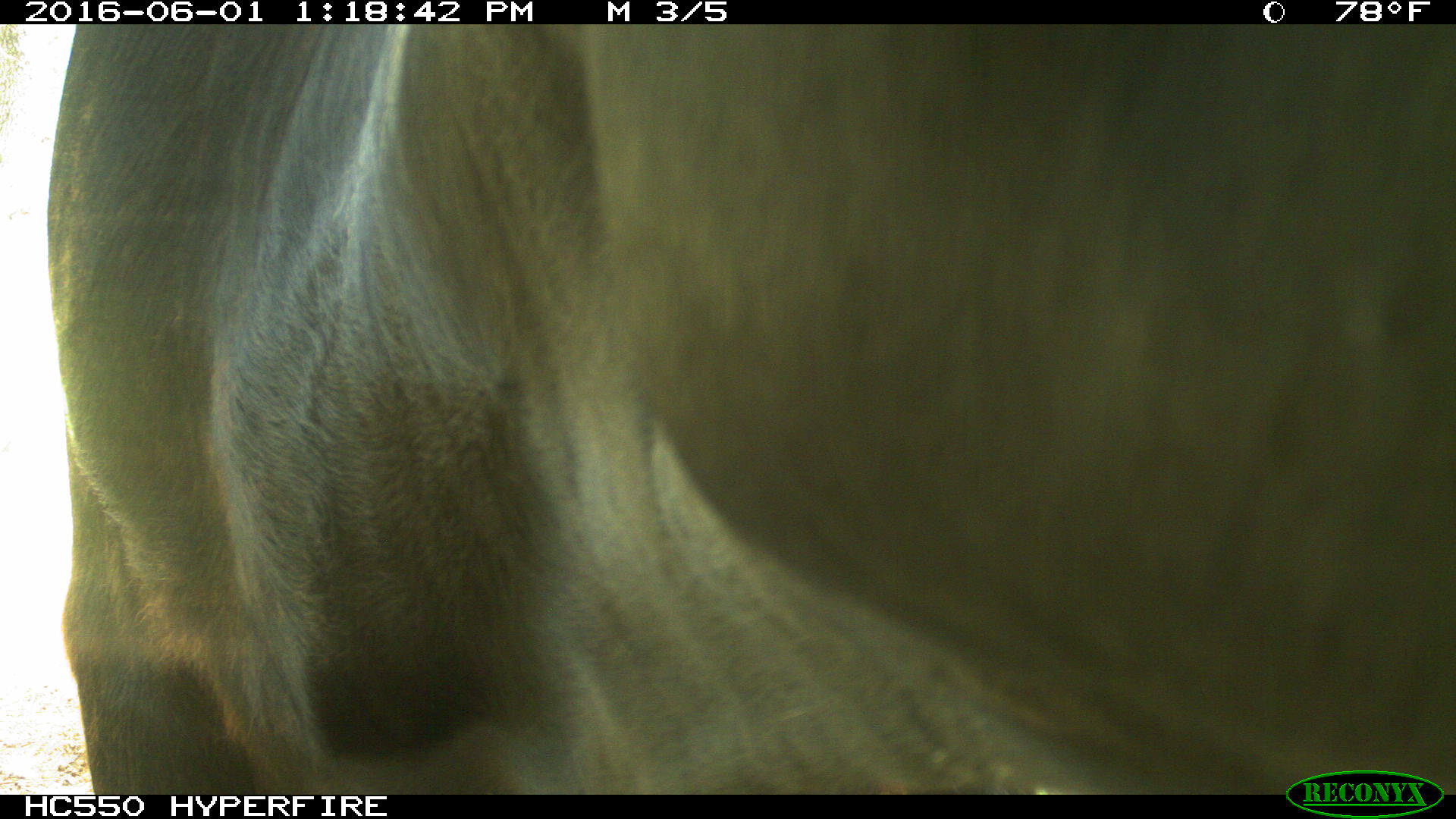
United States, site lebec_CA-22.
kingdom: Animalia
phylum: Chordata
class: Mammalia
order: Artiodactyla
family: Bovidae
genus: Bos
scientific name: Bos taurus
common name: domestic cow